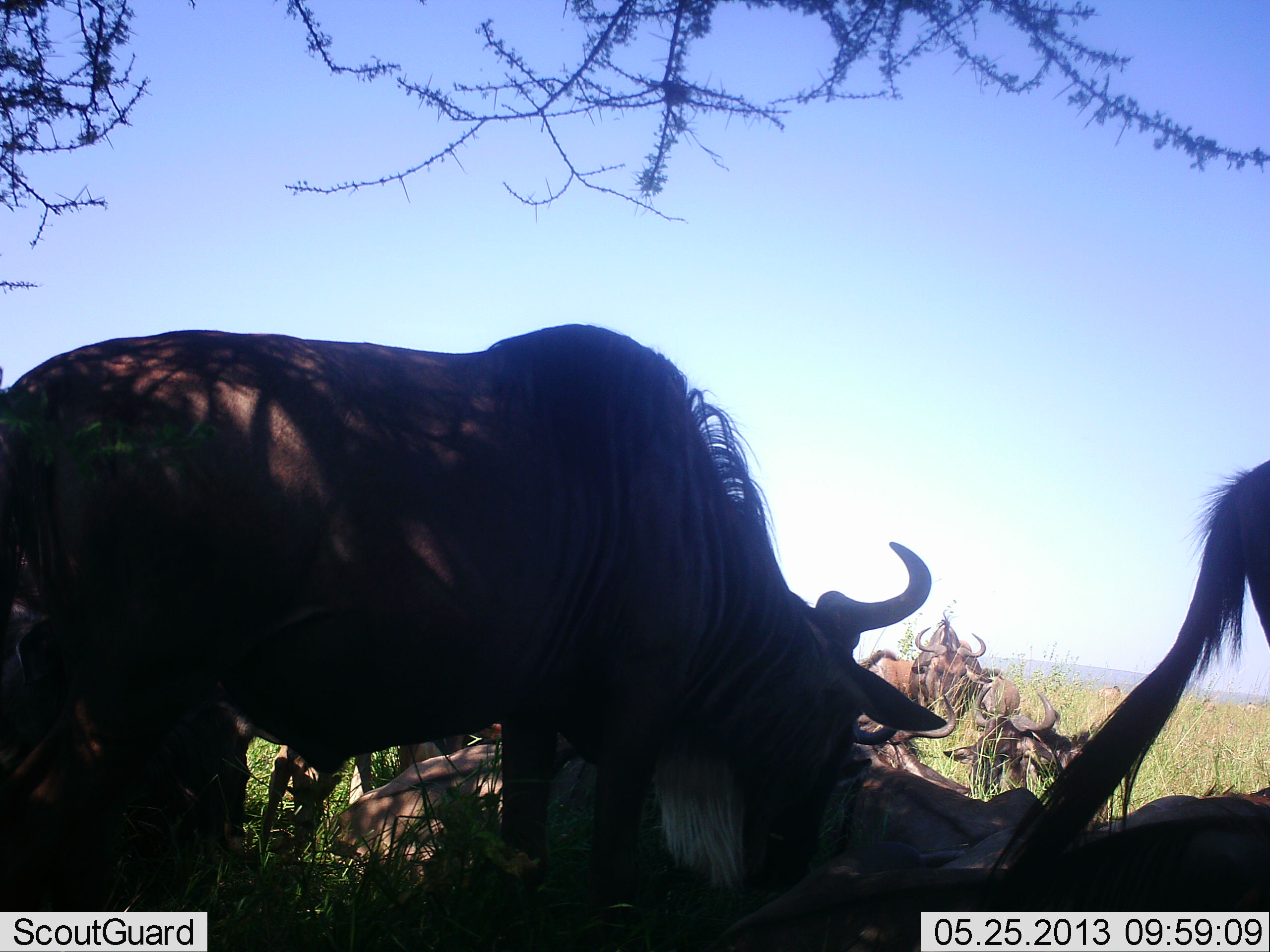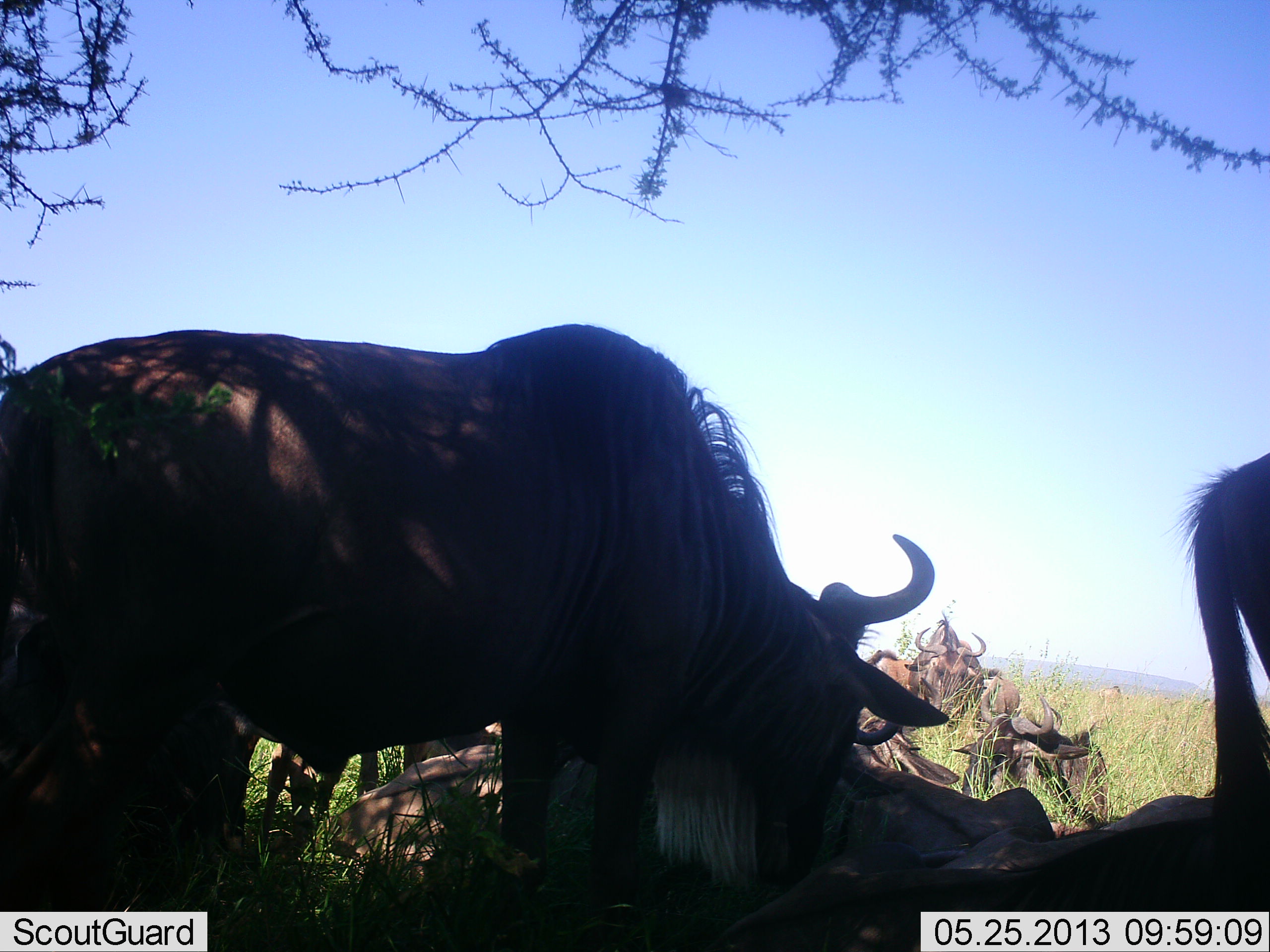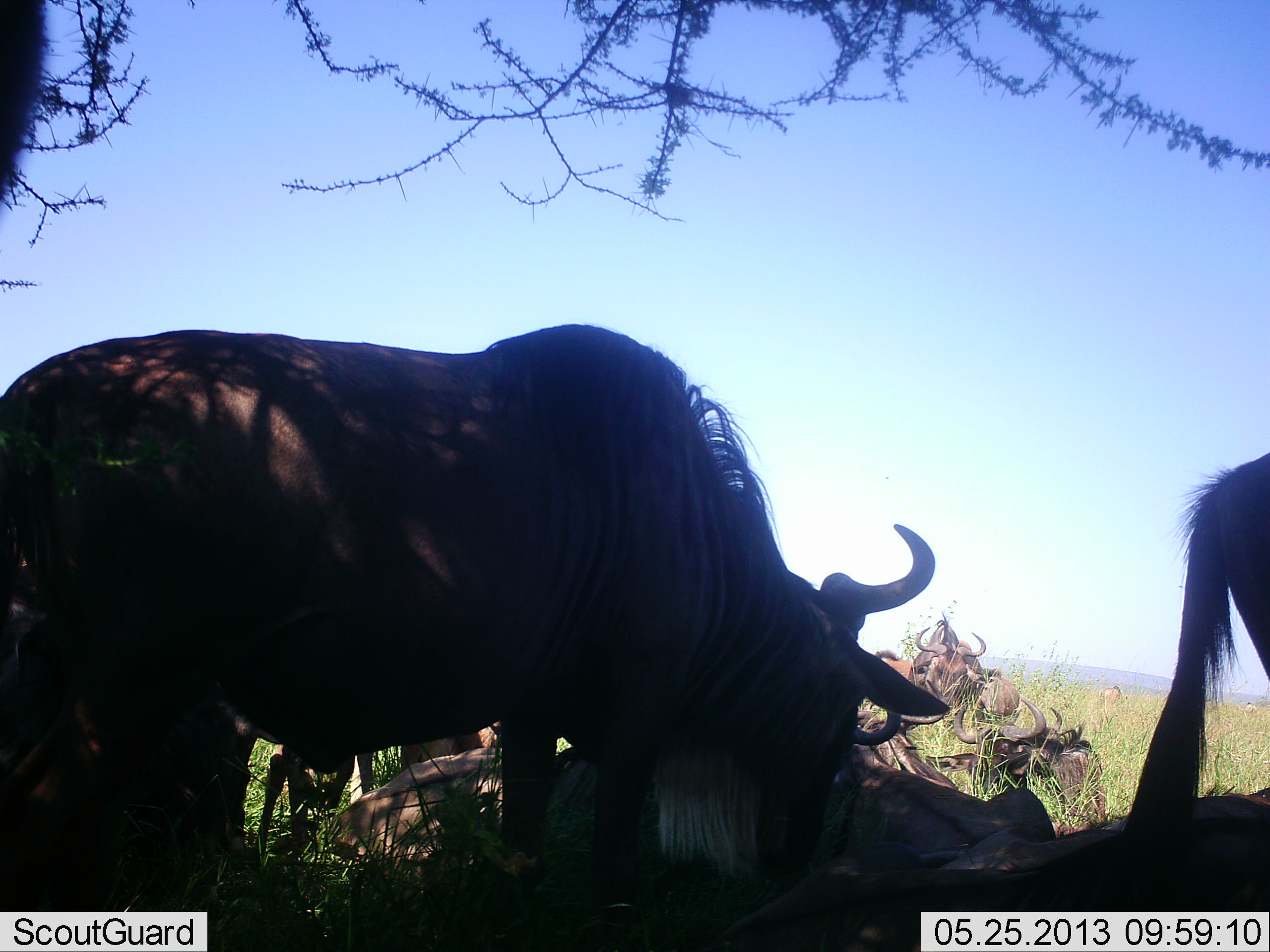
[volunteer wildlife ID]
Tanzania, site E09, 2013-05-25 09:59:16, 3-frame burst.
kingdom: Animalia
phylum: Chordata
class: Mammalia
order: Artiodactyla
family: Bovidae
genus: Connochaetes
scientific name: Connochaetes taurinus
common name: blue wildebeest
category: wildebeest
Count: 8.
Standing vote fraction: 55%.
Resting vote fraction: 82%.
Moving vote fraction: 6%.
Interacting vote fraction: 9%.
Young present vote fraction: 6%.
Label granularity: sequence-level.